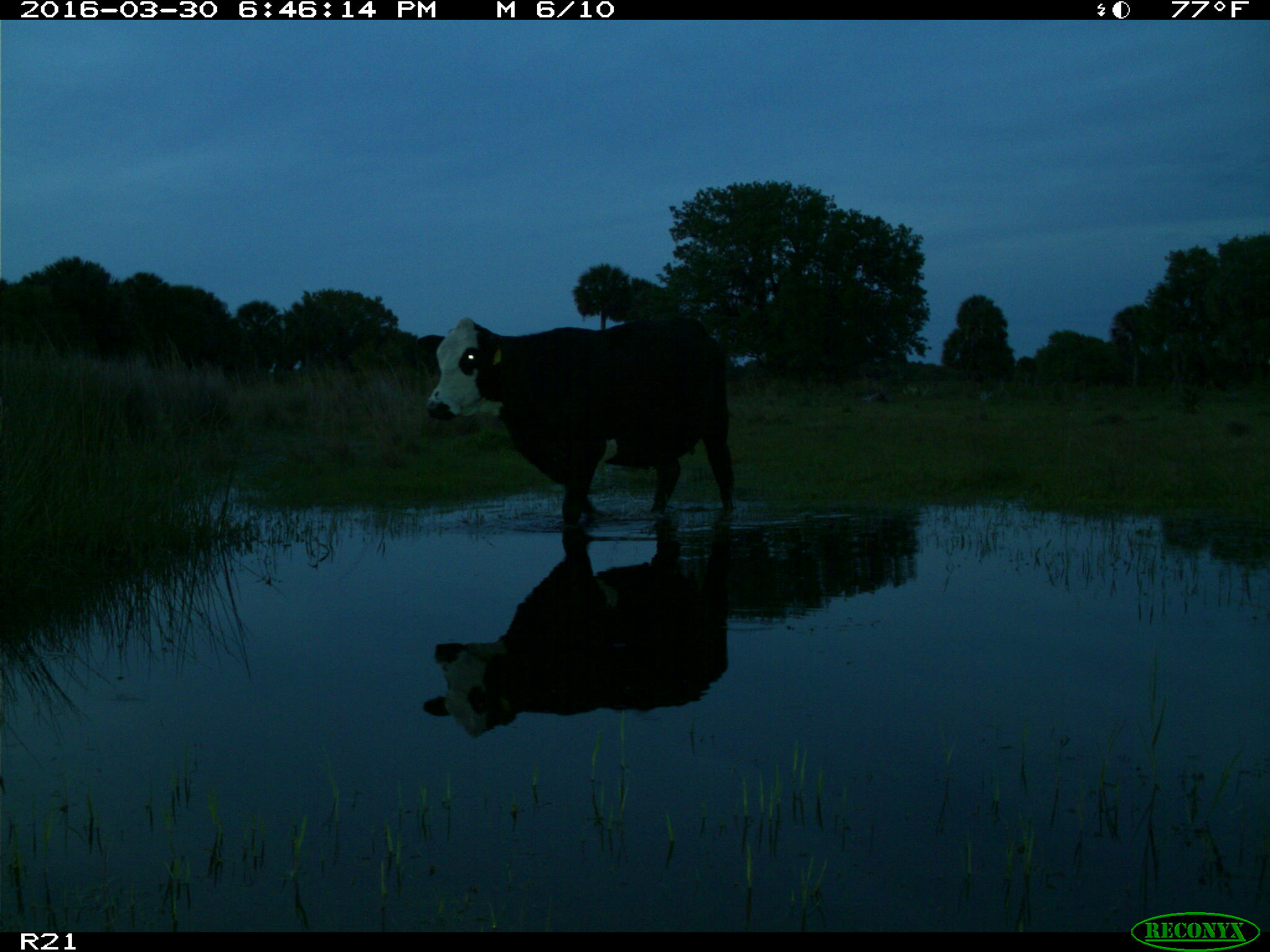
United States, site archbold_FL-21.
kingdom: Animalia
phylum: Chordata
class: Mammalia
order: Artiodactyla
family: Bovidae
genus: Bos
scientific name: Bos taurus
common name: domestic cow